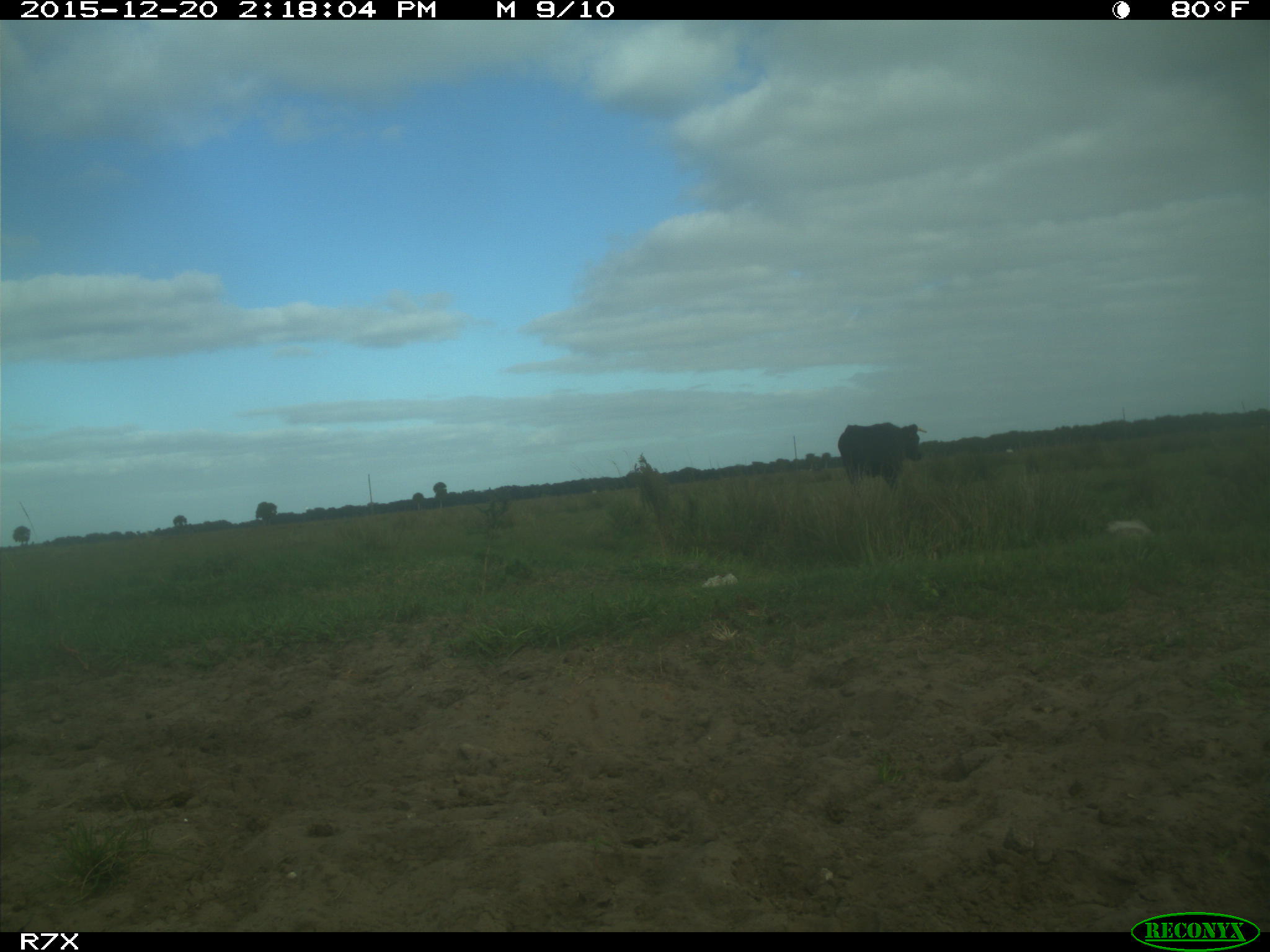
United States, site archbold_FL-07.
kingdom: Animalia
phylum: Chordata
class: Mammalia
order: Artiodactyla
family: Bovidae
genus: Bos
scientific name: Bos taurus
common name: domestic cow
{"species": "Bos taurus (domestic cow)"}